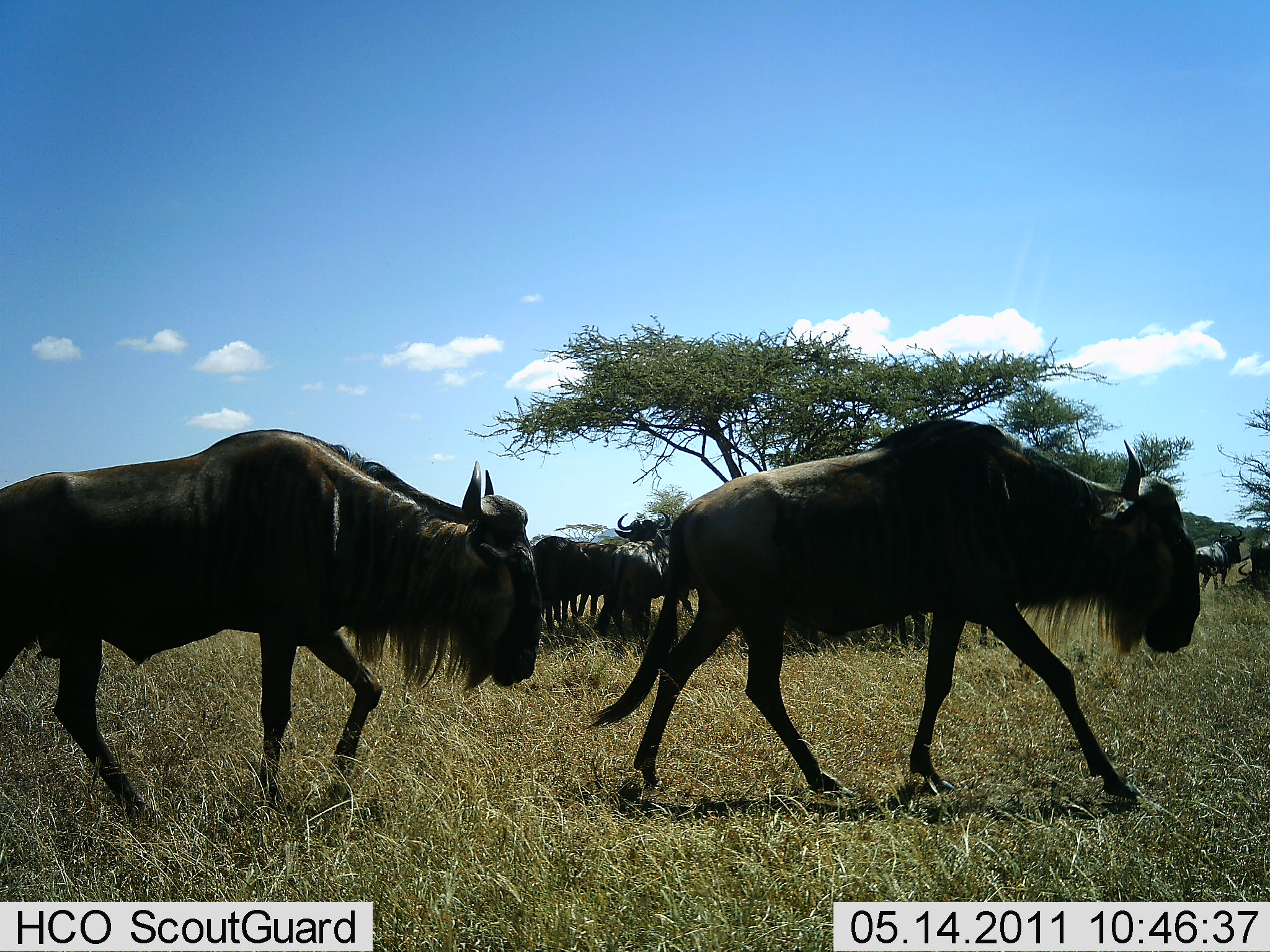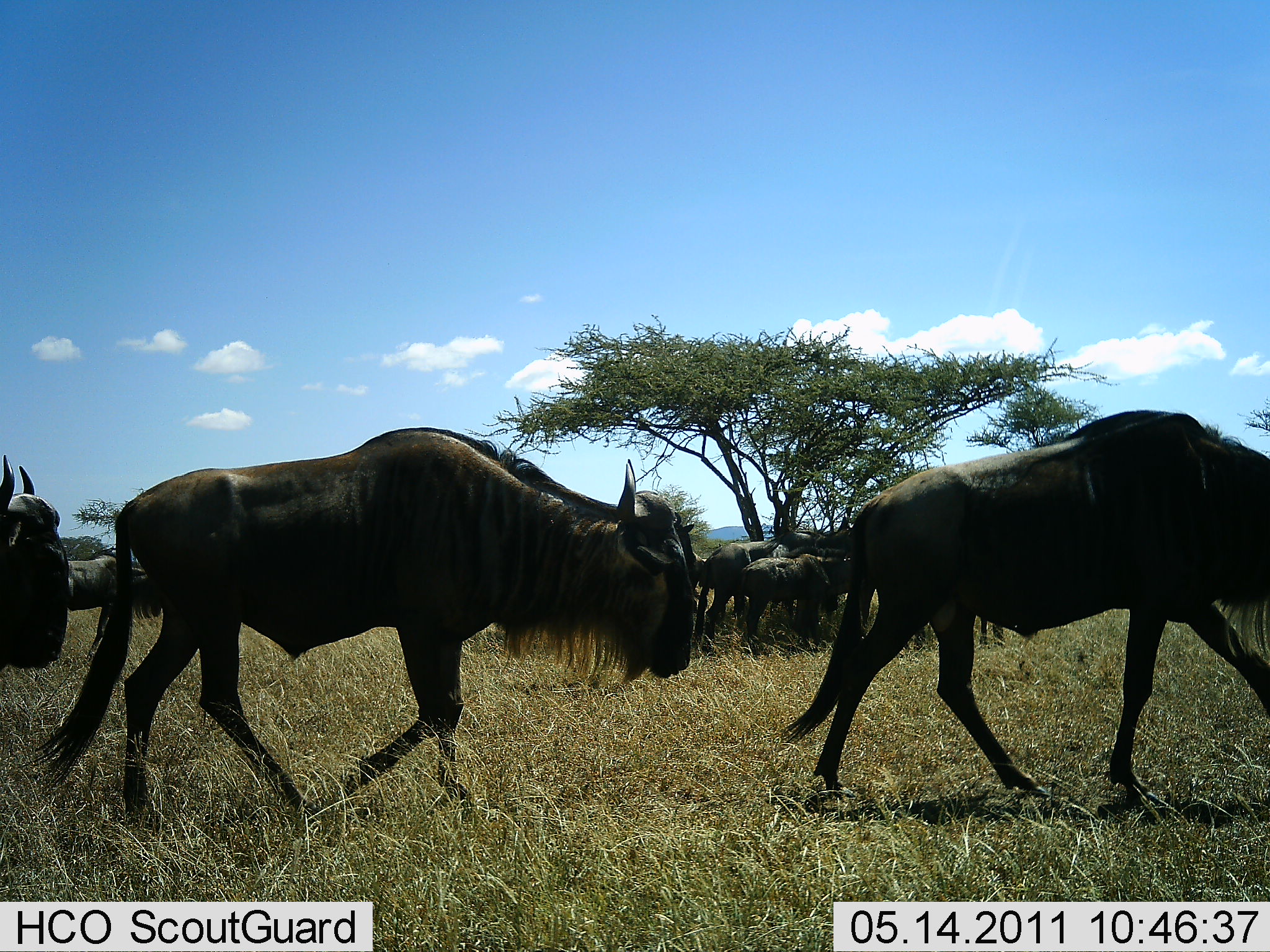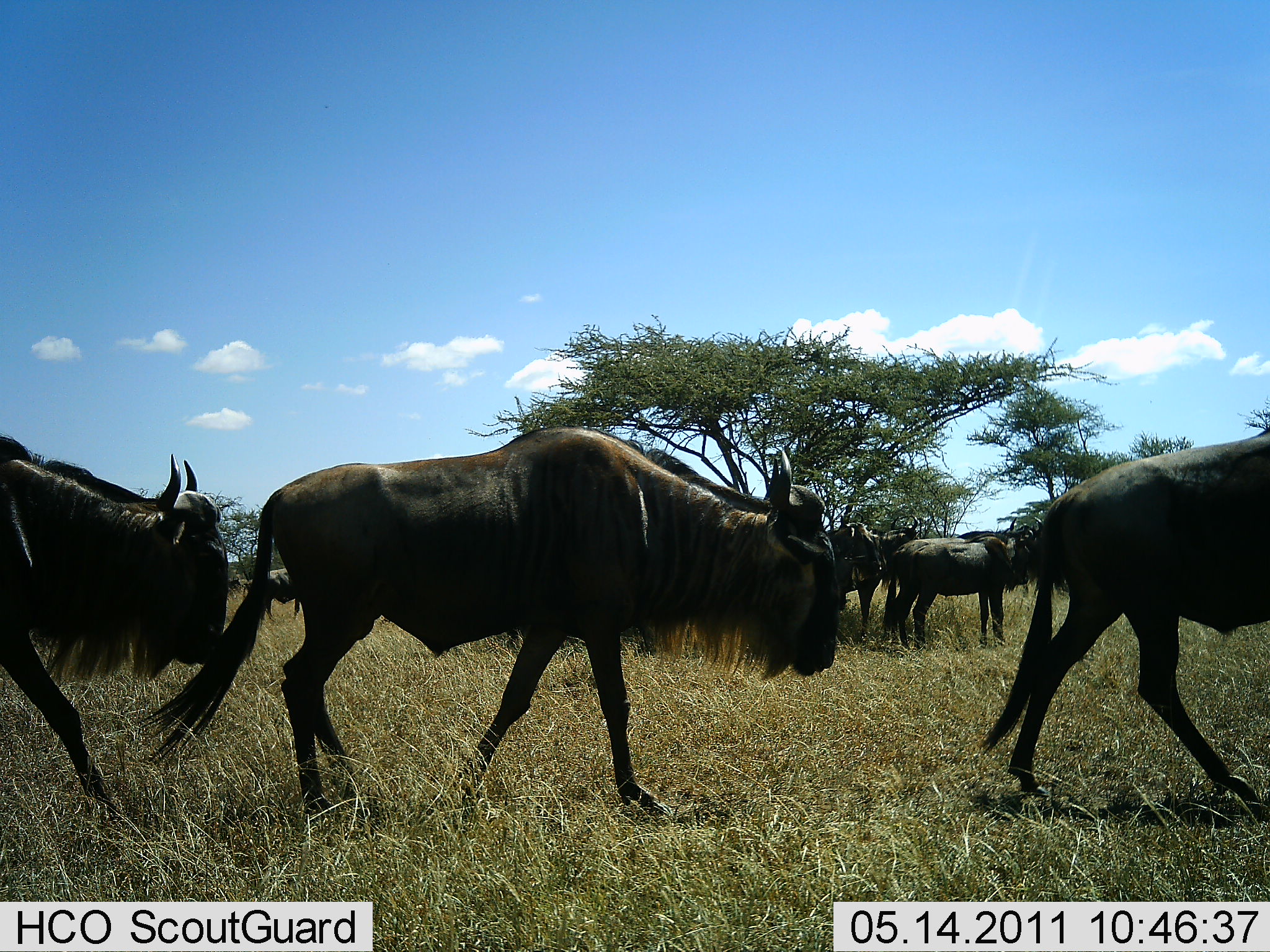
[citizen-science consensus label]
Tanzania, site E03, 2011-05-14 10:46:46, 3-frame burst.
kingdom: Animalia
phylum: Chordata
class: Mammalia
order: Artiodactyla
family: Bovidae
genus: Connochaetes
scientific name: Connochaetes taurinus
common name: blue wildebeest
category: wildebeest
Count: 11-50.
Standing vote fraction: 50%.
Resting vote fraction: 0%.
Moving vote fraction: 100%.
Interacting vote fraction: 0%.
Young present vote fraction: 10%.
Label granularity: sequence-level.